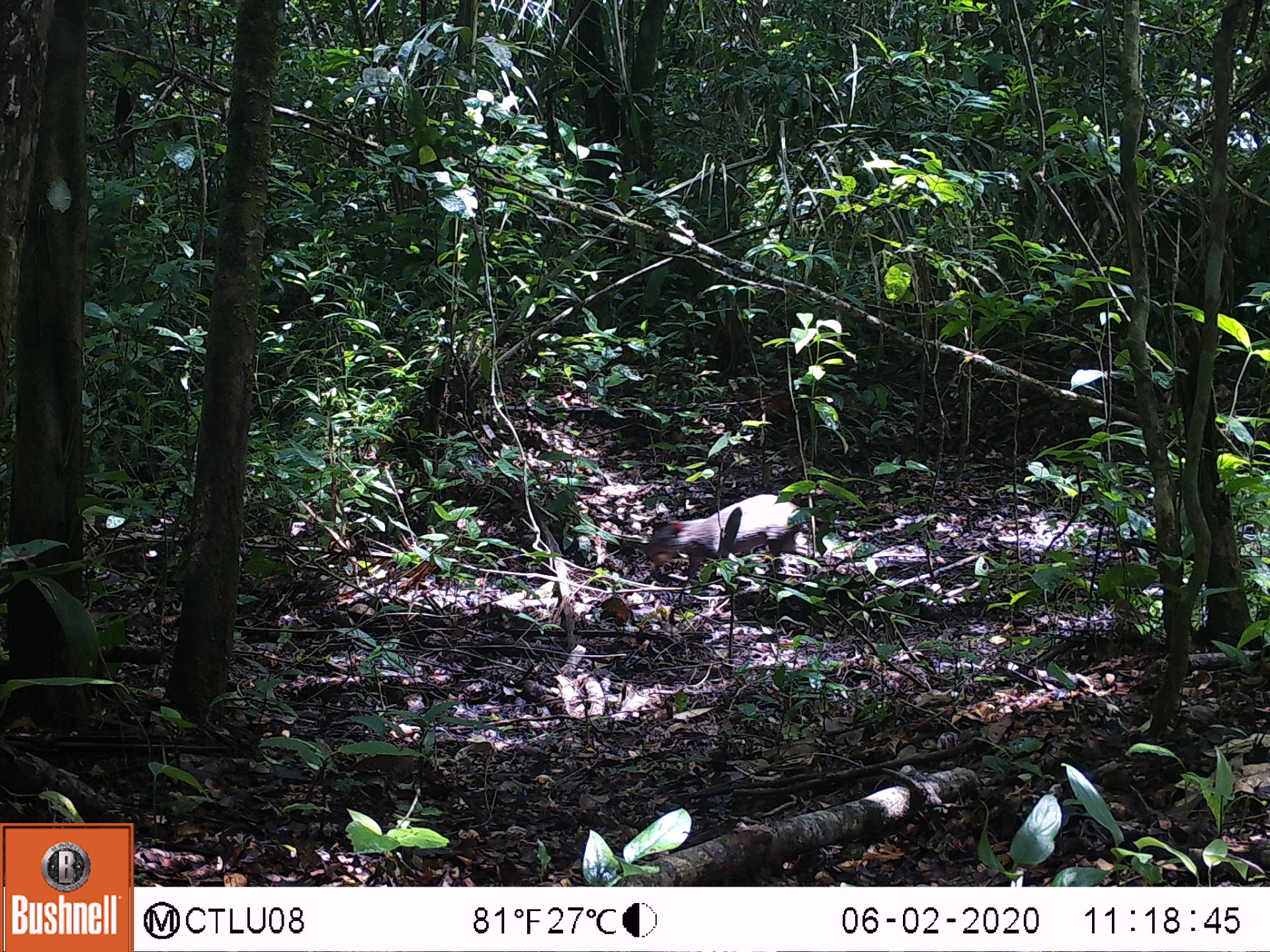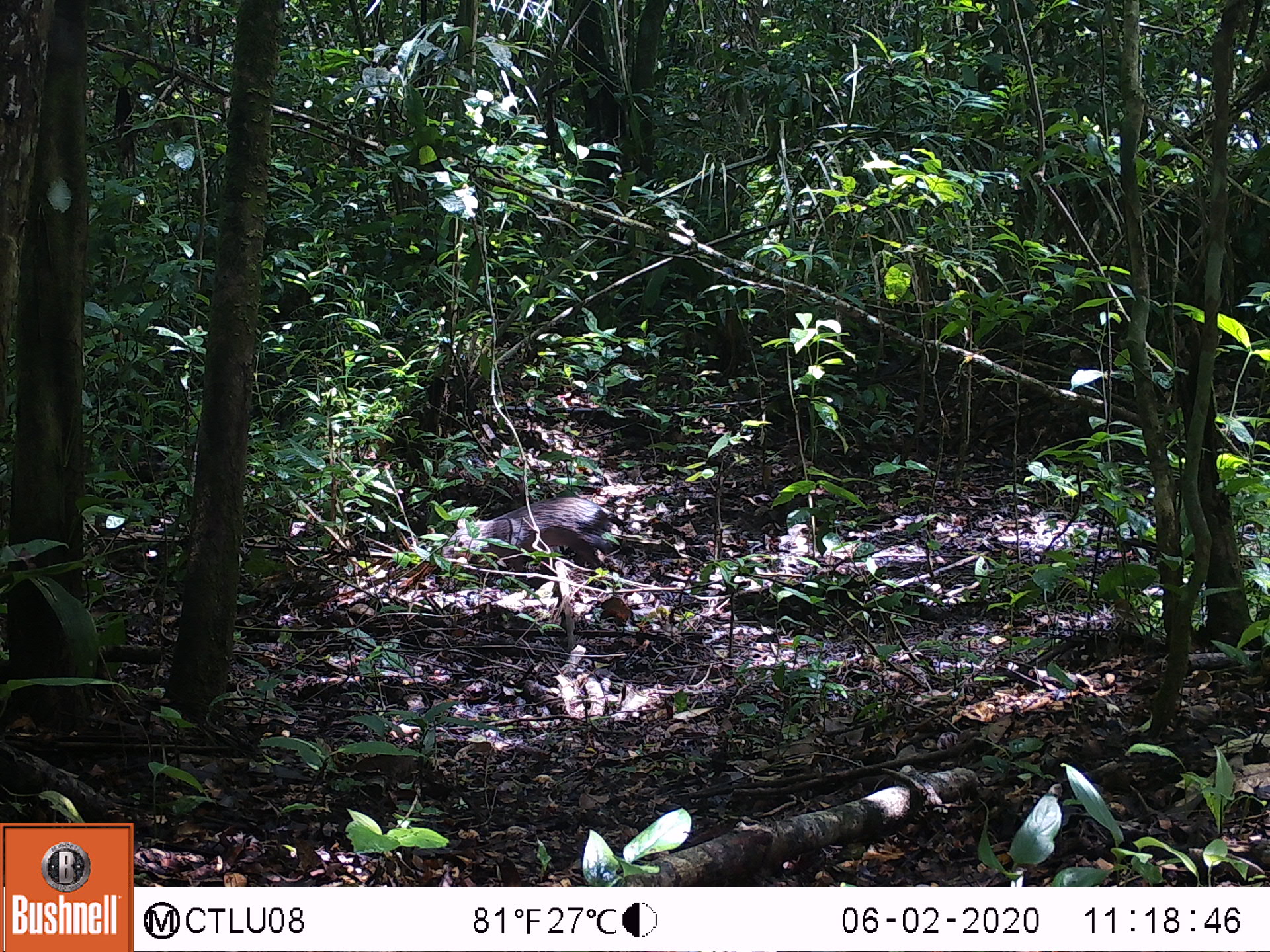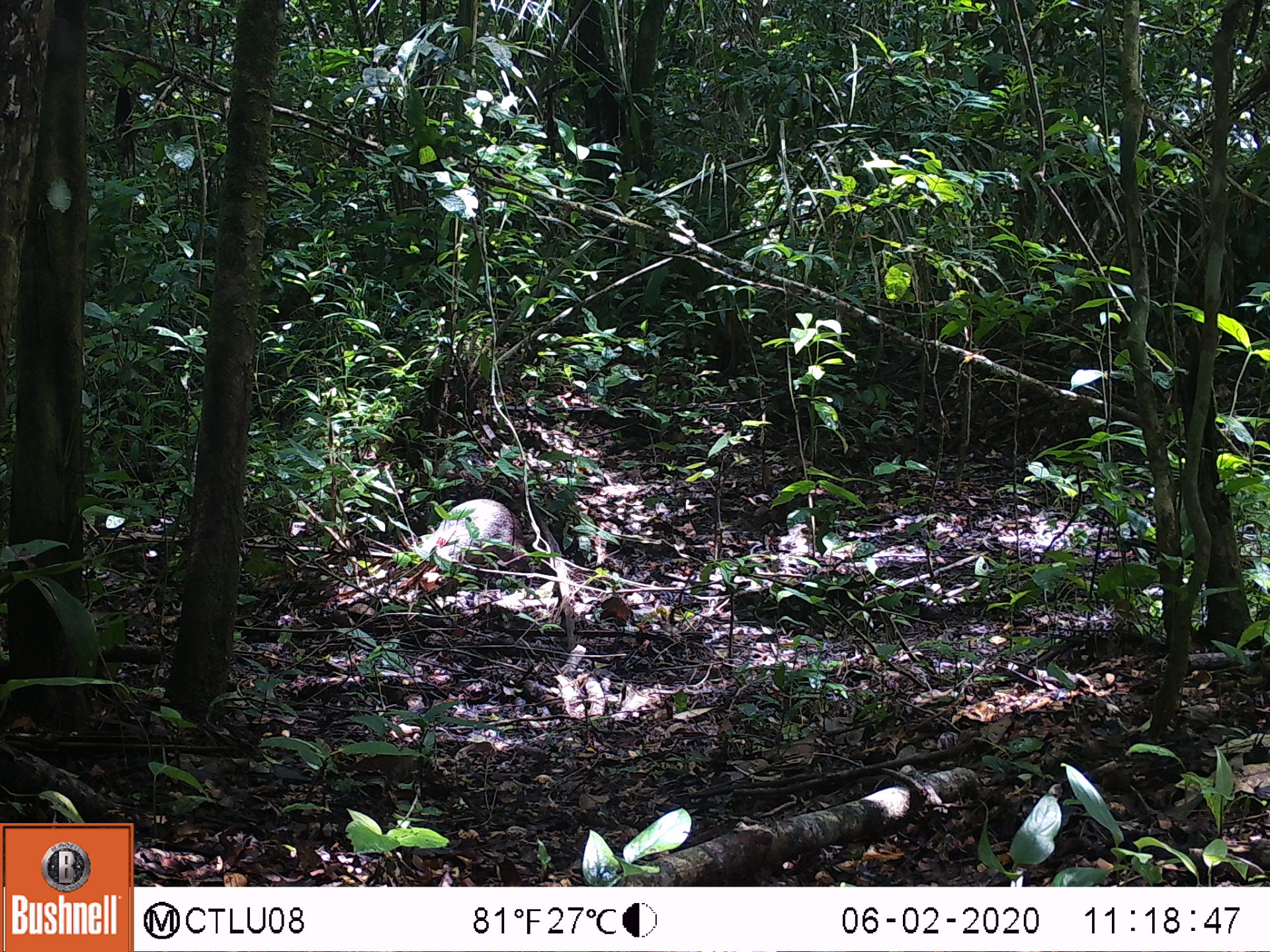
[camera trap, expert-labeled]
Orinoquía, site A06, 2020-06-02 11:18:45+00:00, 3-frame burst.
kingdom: Animalia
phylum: Chordata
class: Mammalia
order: Rodentia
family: Dasyproctidae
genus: Dasyprocta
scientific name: Dasyprocta fuliginosa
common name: black agouti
Black agouti (Dasyprocta fuliginosa).